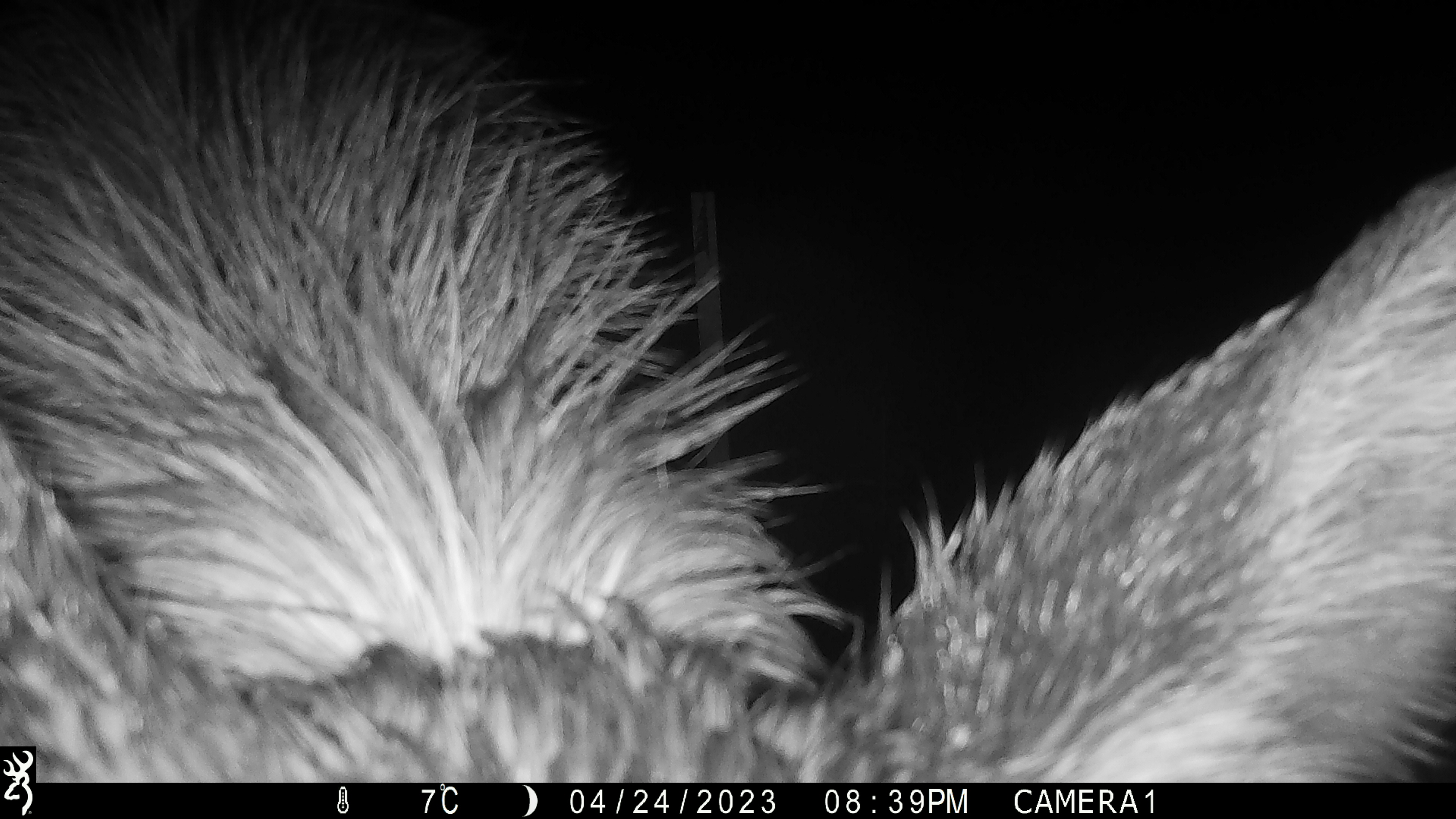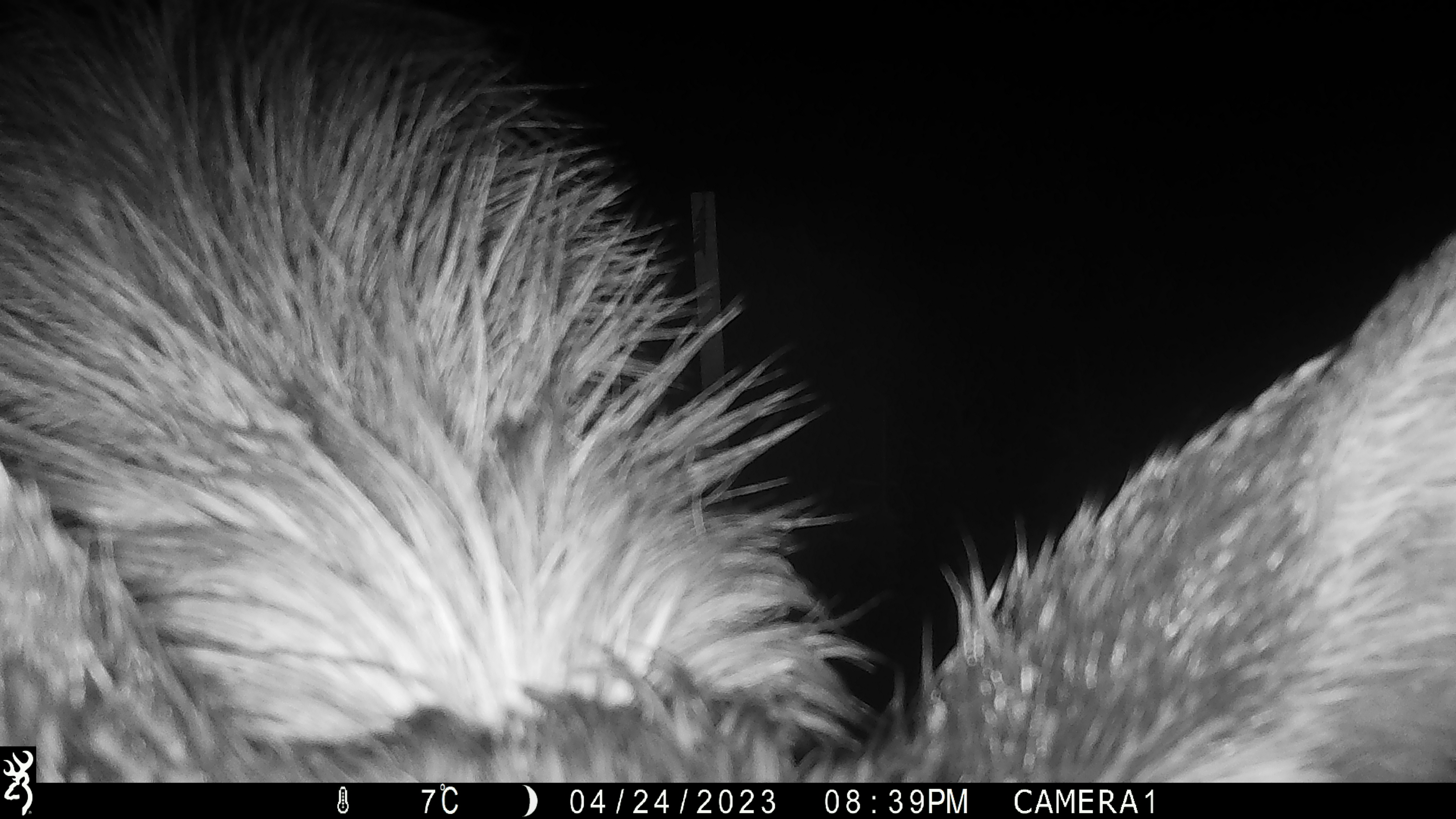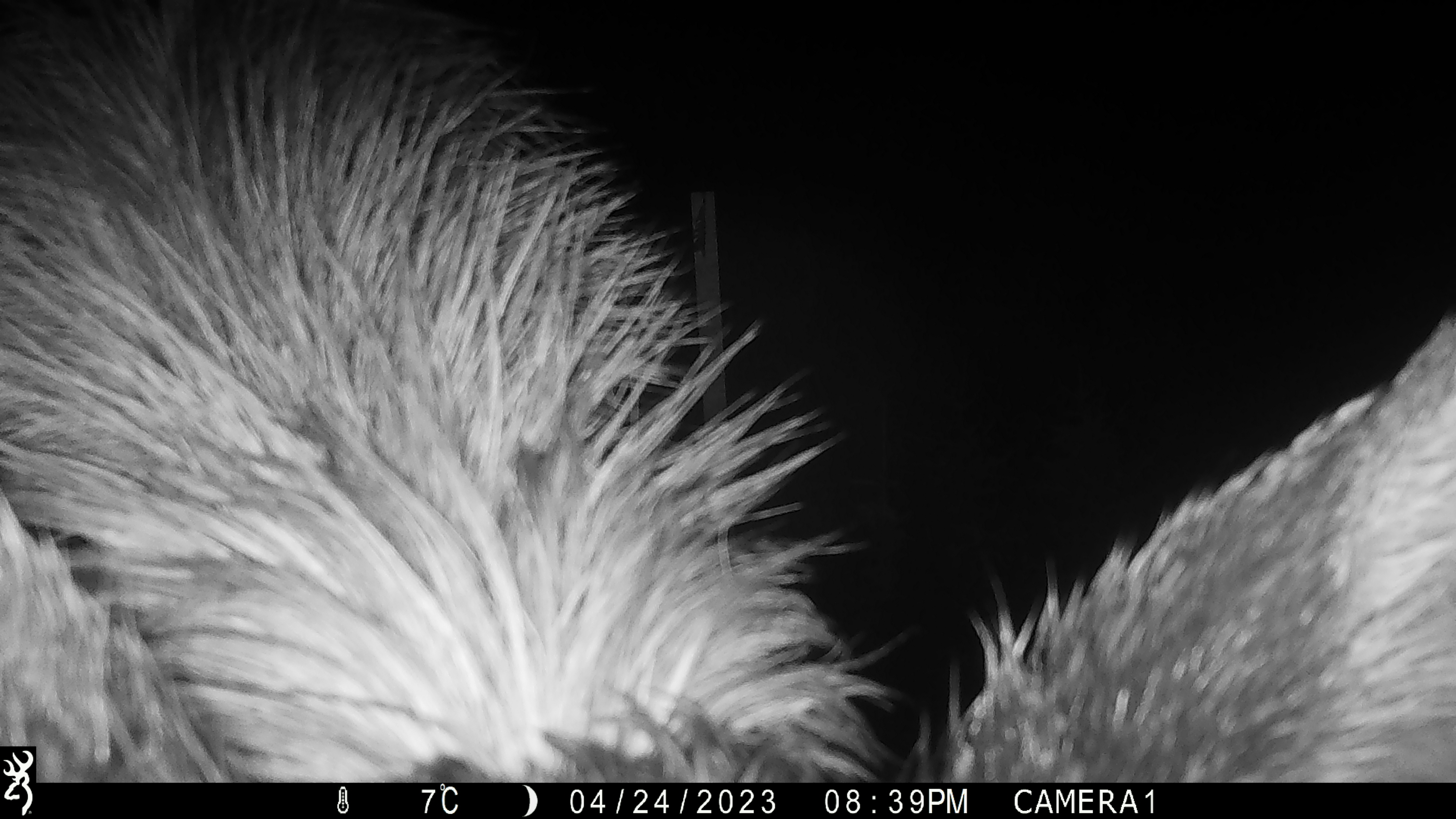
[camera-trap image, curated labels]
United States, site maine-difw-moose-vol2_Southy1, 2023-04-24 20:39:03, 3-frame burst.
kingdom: Animalia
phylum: Chordata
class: Mammalia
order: Artiodactyla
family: Cervidae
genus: Alces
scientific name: Alces alces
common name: moose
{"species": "moose (Alces alces)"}